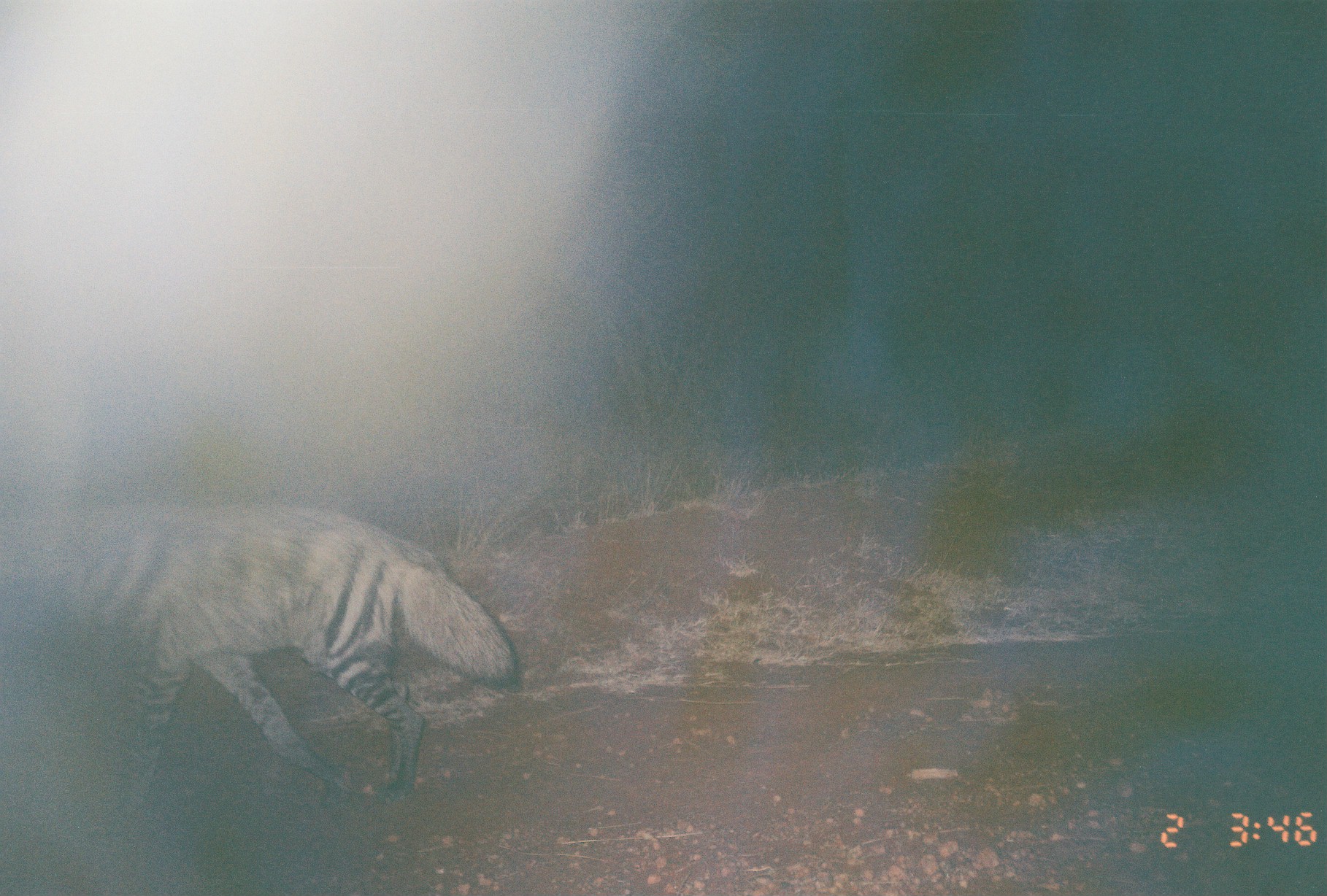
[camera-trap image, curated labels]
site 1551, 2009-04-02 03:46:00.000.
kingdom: Animalia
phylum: Chordata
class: Mammalia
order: Carnivora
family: Hyaenidae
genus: Hyaena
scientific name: Hyaena hyaena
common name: striped hyena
Hyaena hyaena (striped hyena), count 1.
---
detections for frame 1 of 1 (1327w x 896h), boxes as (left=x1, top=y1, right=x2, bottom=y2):
hyaena hyaena: (left=3, top=500, right=514, bottom=824)